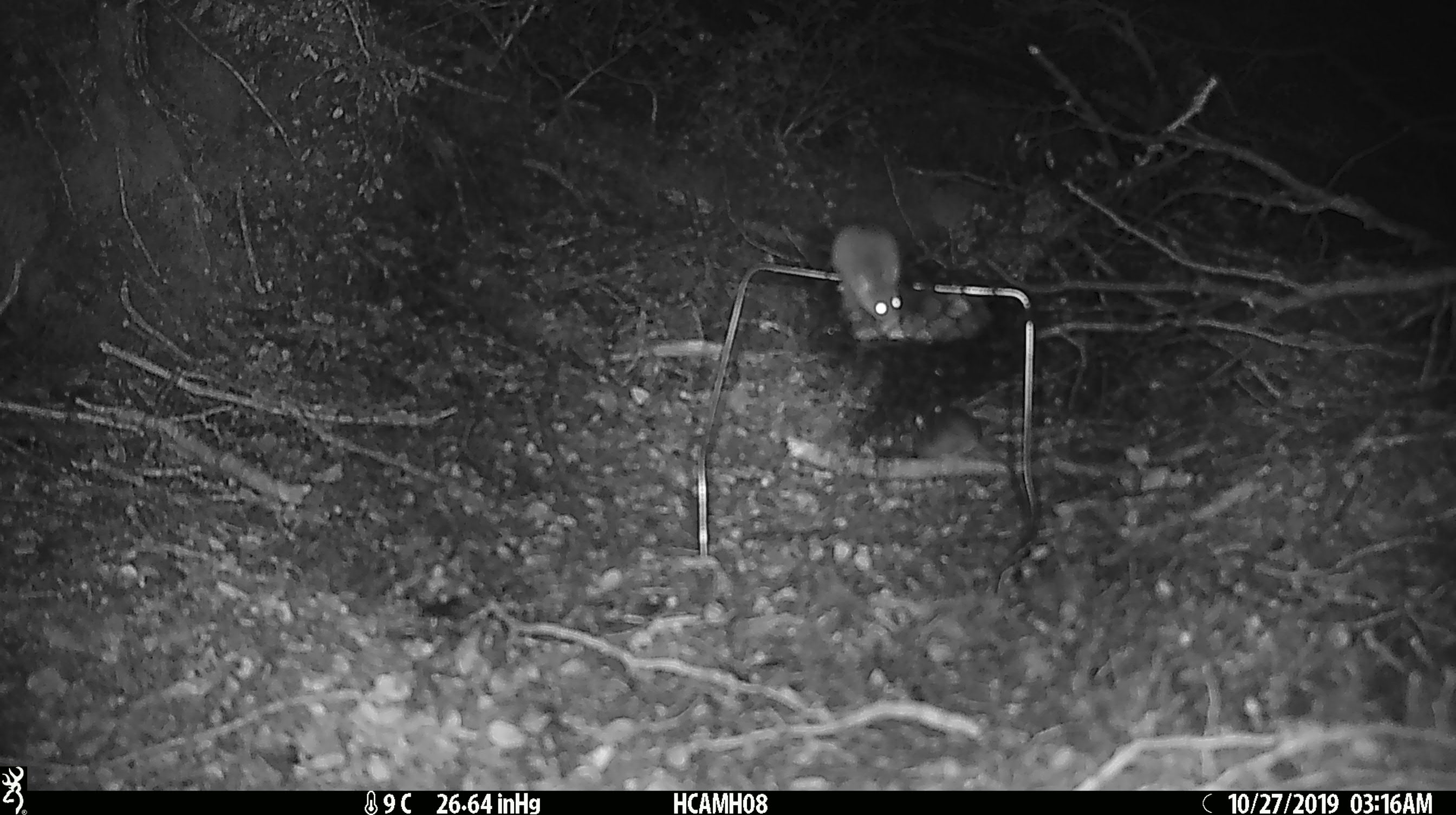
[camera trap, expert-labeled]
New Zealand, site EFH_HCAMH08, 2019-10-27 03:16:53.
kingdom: Animalia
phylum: Chordata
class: Mammalia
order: Rodentia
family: Muridae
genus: Mus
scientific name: Mus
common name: mouse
Mouse (Mus).